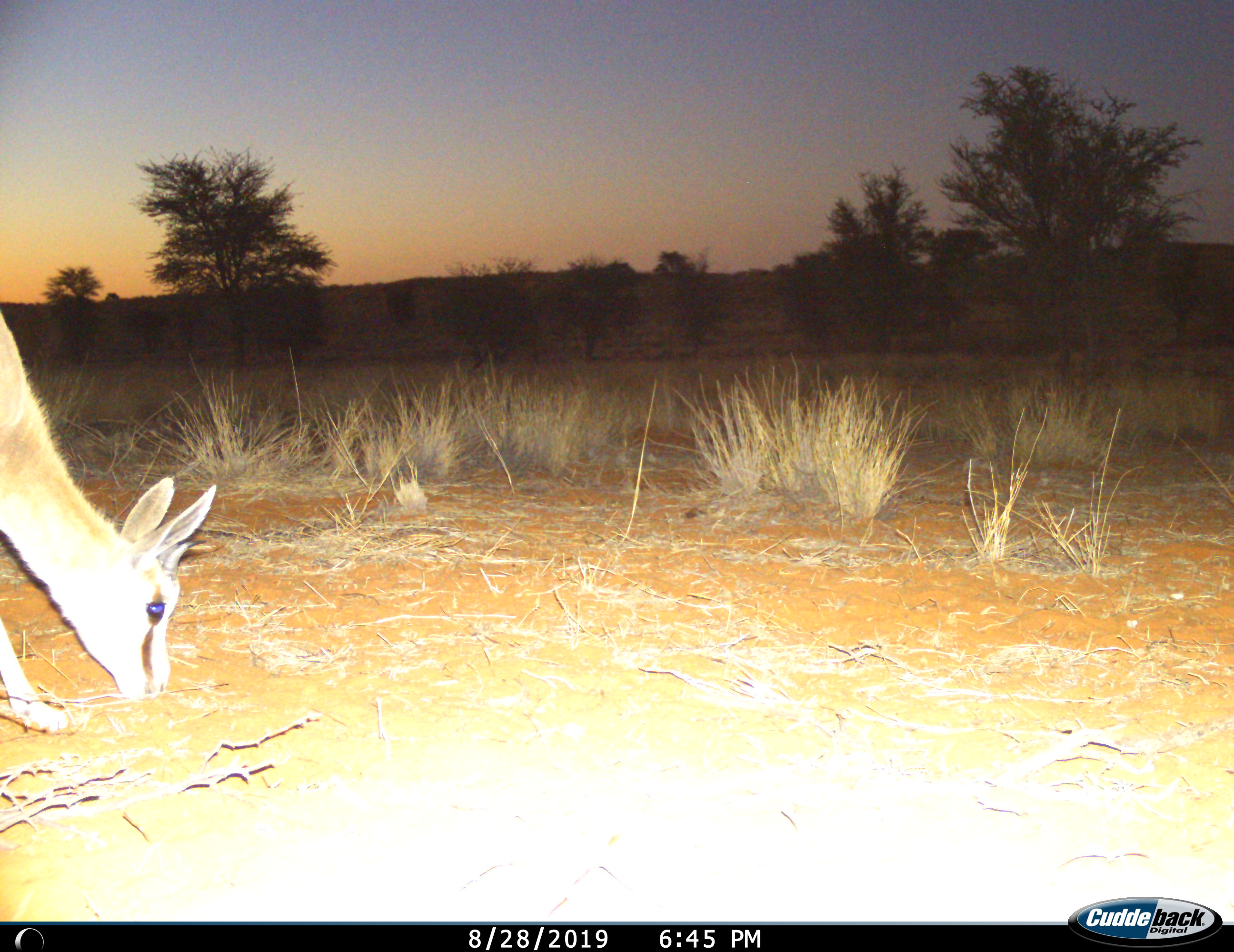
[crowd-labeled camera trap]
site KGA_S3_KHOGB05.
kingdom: Animalia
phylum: Chordata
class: Mammalia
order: Artiodactyla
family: Bovidae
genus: Antidorcas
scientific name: Antidorcas marsupialis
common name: springbok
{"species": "springbok (Antidorcas marsupialis)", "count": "1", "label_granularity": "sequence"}